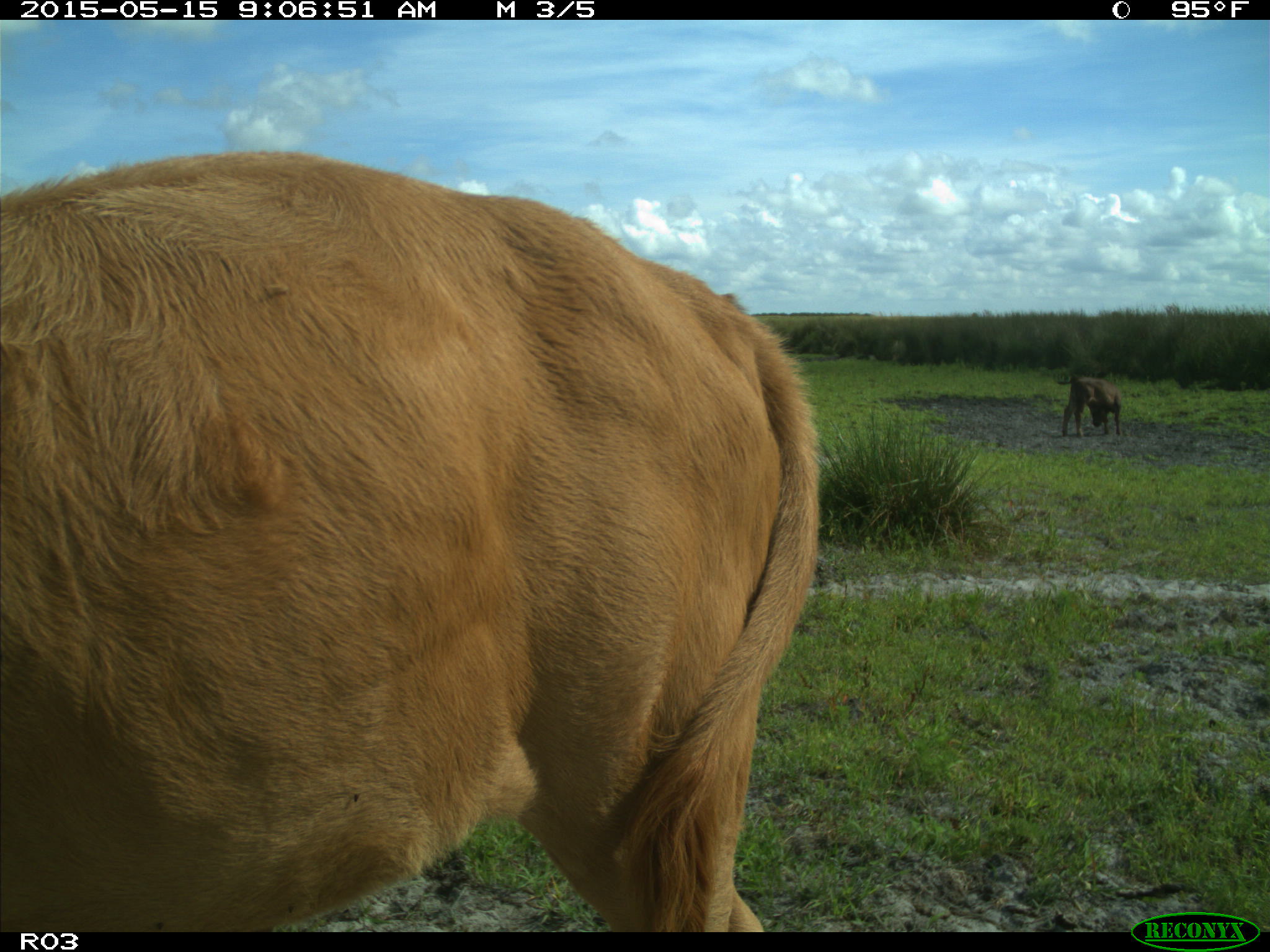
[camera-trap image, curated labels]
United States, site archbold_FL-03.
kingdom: Animalia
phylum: Chordata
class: Mammalia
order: Artiodactyla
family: Bovidae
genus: Bos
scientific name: Bos taurus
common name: domestic cow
Bos taurus (domestic cow).